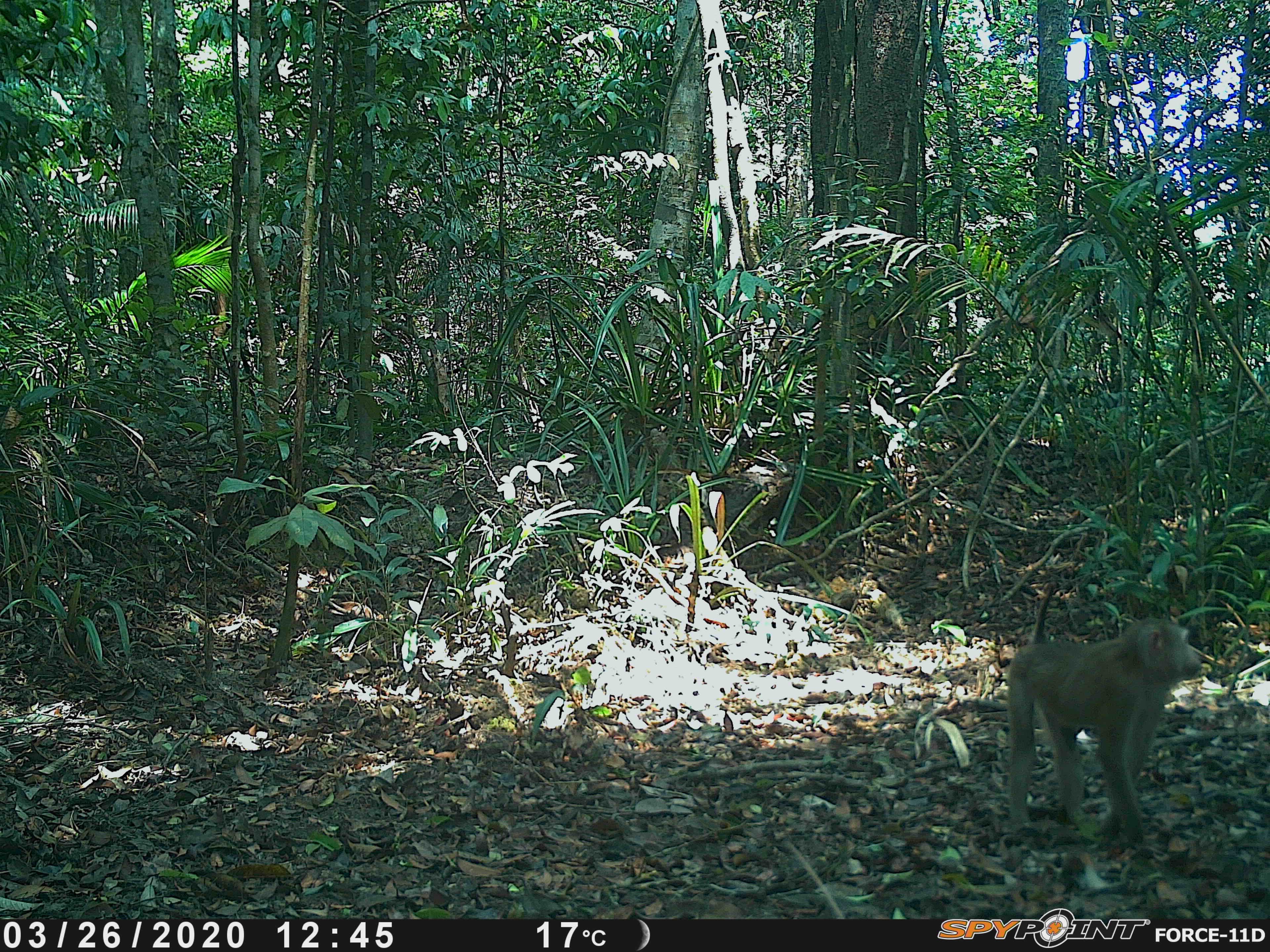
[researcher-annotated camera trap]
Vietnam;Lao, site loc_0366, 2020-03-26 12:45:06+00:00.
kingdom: Animalia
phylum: Chordata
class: Mammalia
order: Primates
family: Cercopithecidae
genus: Macaca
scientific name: Macaca nemestrina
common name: pig-tailed macaque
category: pig tailed macaque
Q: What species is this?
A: Pig tailed macaque (pig-tailed macaque) (Macaca nemestrina).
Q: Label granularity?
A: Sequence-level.